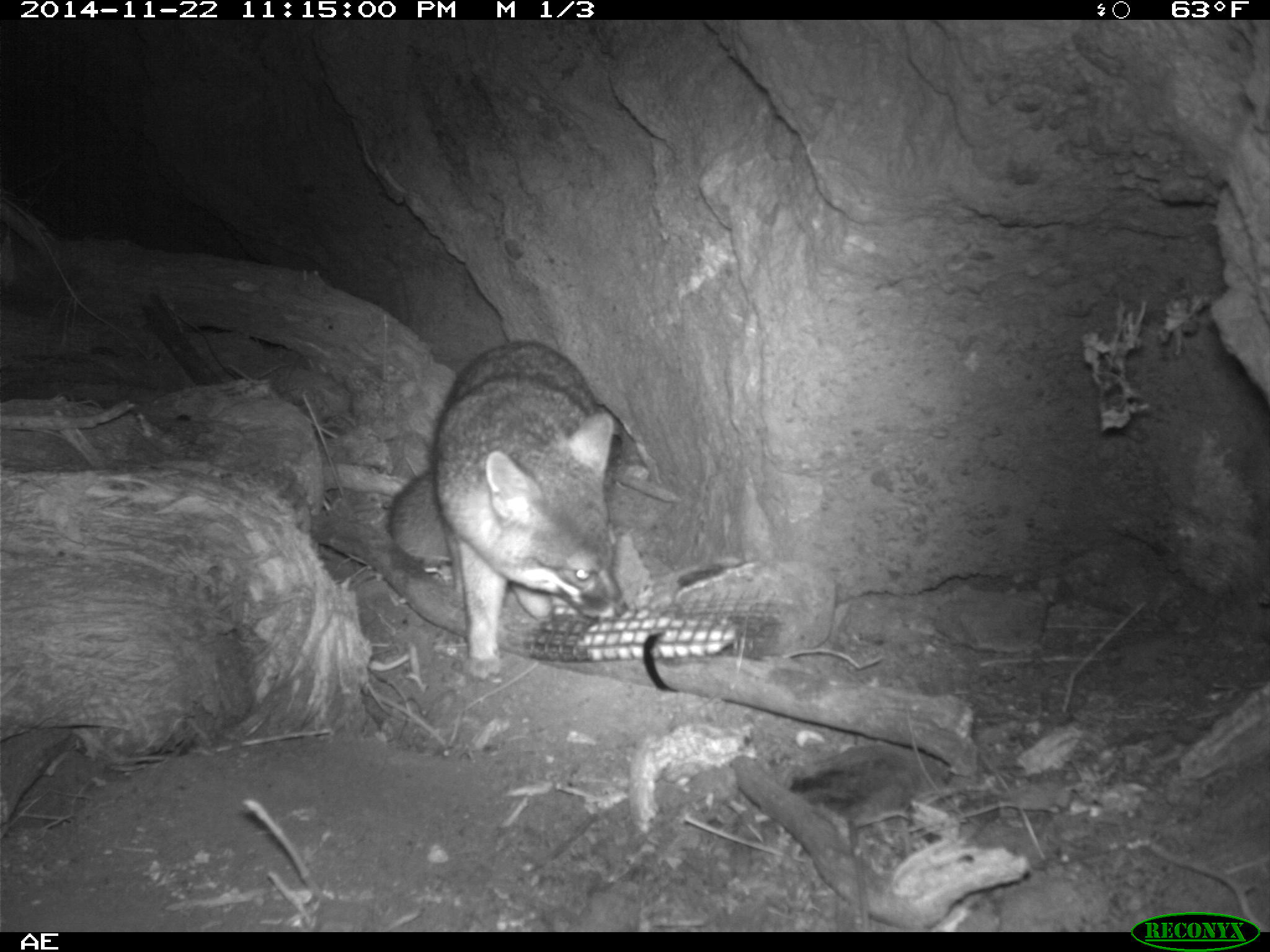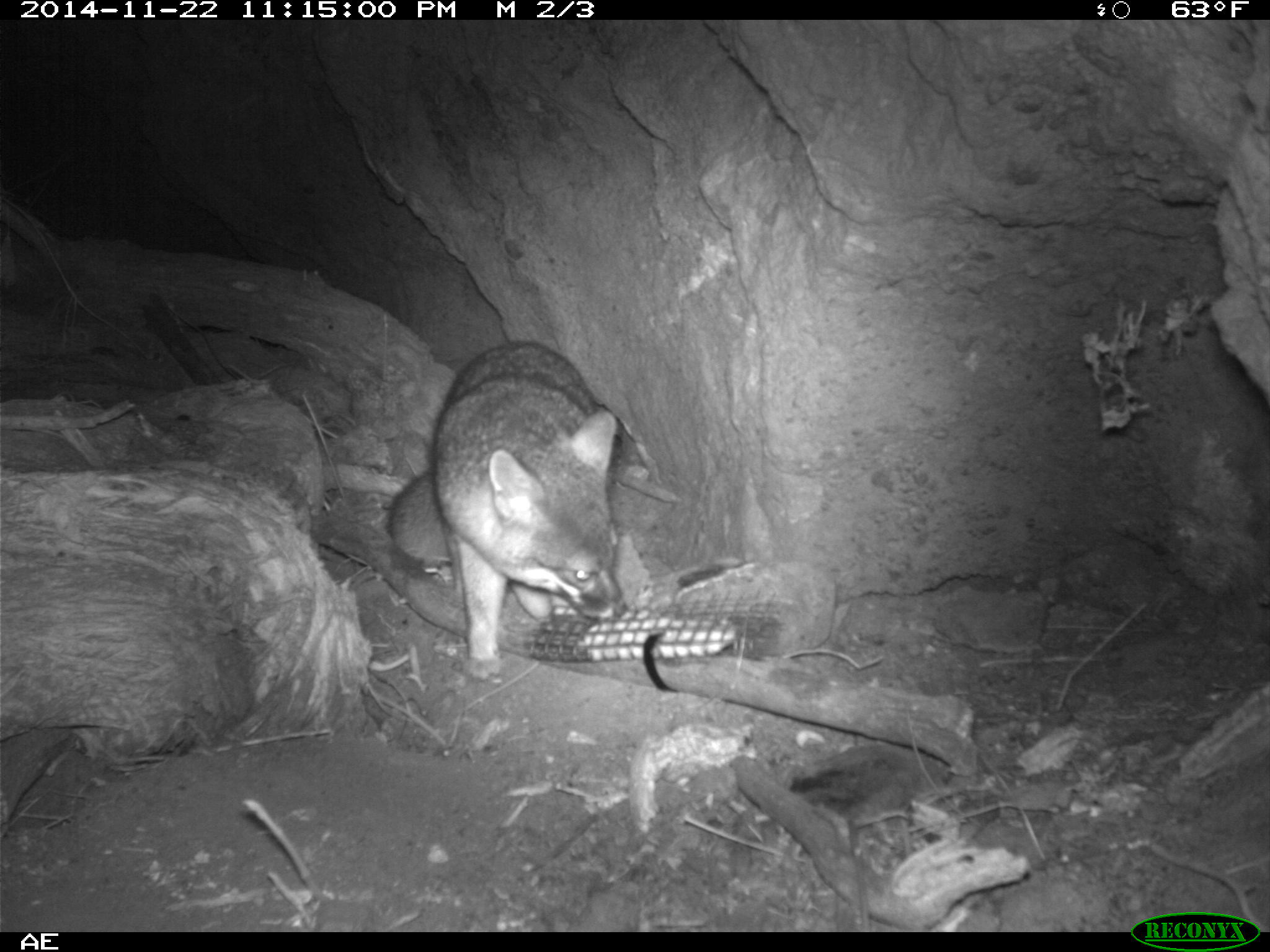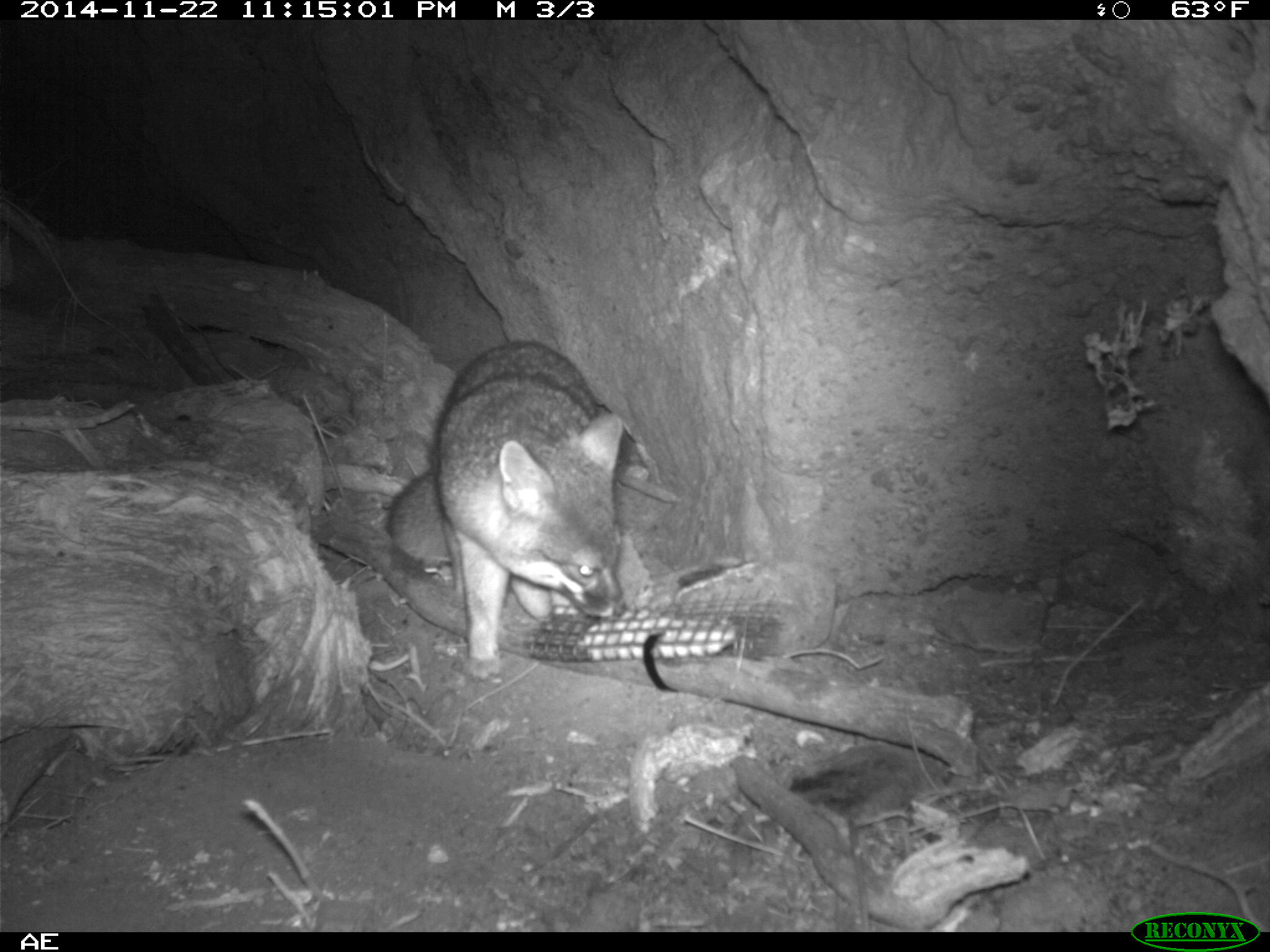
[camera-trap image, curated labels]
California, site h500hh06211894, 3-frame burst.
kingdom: Animalia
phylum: Chordata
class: Mammalia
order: Carnivora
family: Canidae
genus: Urocyon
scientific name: Urocyon littoralis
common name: island fox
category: fox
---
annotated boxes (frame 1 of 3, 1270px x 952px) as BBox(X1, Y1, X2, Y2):
fox: BBox(385, 340, 629, 681)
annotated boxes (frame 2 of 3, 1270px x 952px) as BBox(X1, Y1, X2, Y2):
fox: BBox(386, 340, 626, 685)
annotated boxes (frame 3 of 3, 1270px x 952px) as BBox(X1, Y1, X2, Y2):
fox: BBox(384, 338, 650, 682)